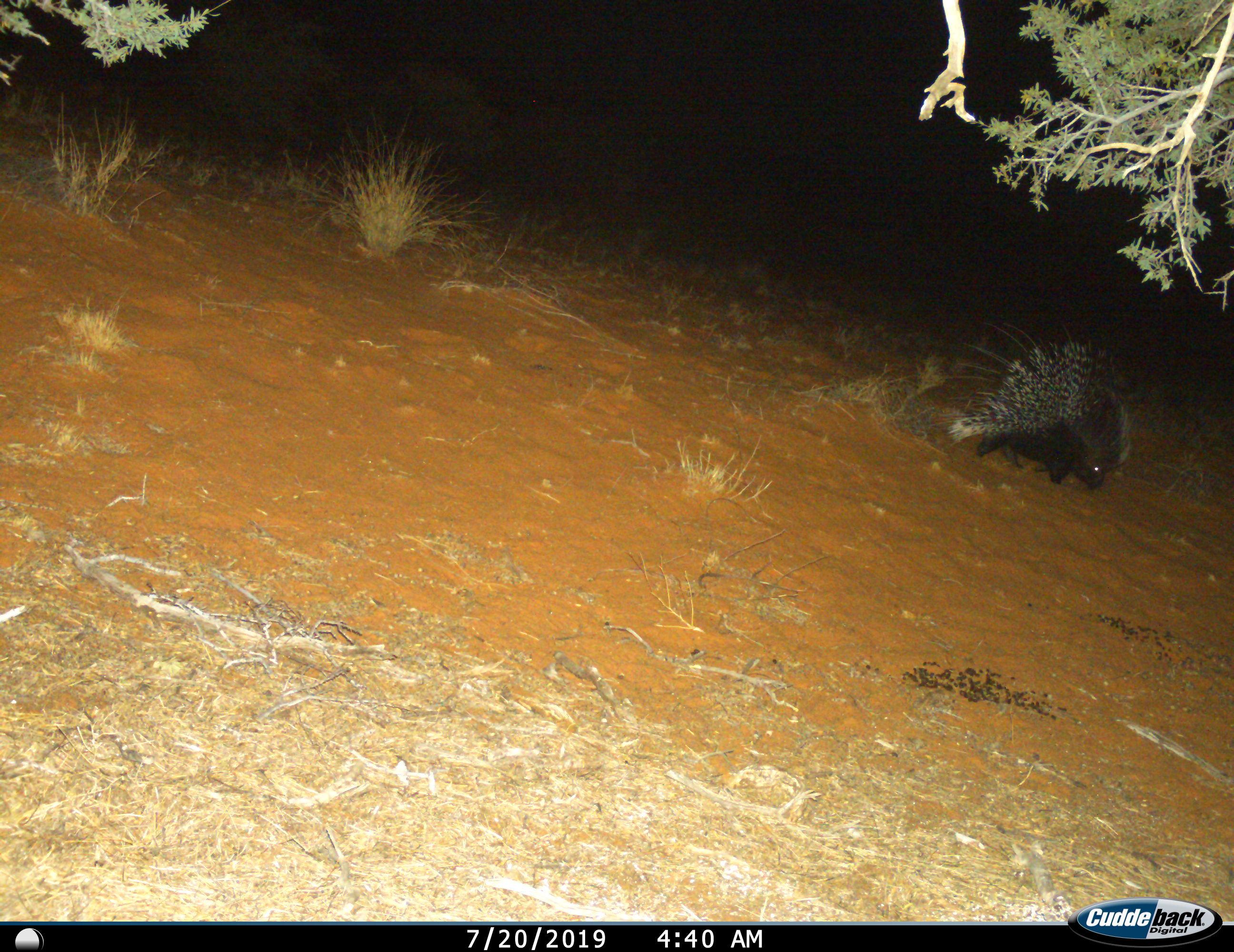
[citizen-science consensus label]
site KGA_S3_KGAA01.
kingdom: Animalia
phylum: Chordata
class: Mammalia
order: Rodentia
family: Hystricidae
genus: Hystrix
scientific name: Hystrix cristata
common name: crested porcupine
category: porcupine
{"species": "porcupine (crested porcupine) (Hystrix cristata)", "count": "1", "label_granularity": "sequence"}